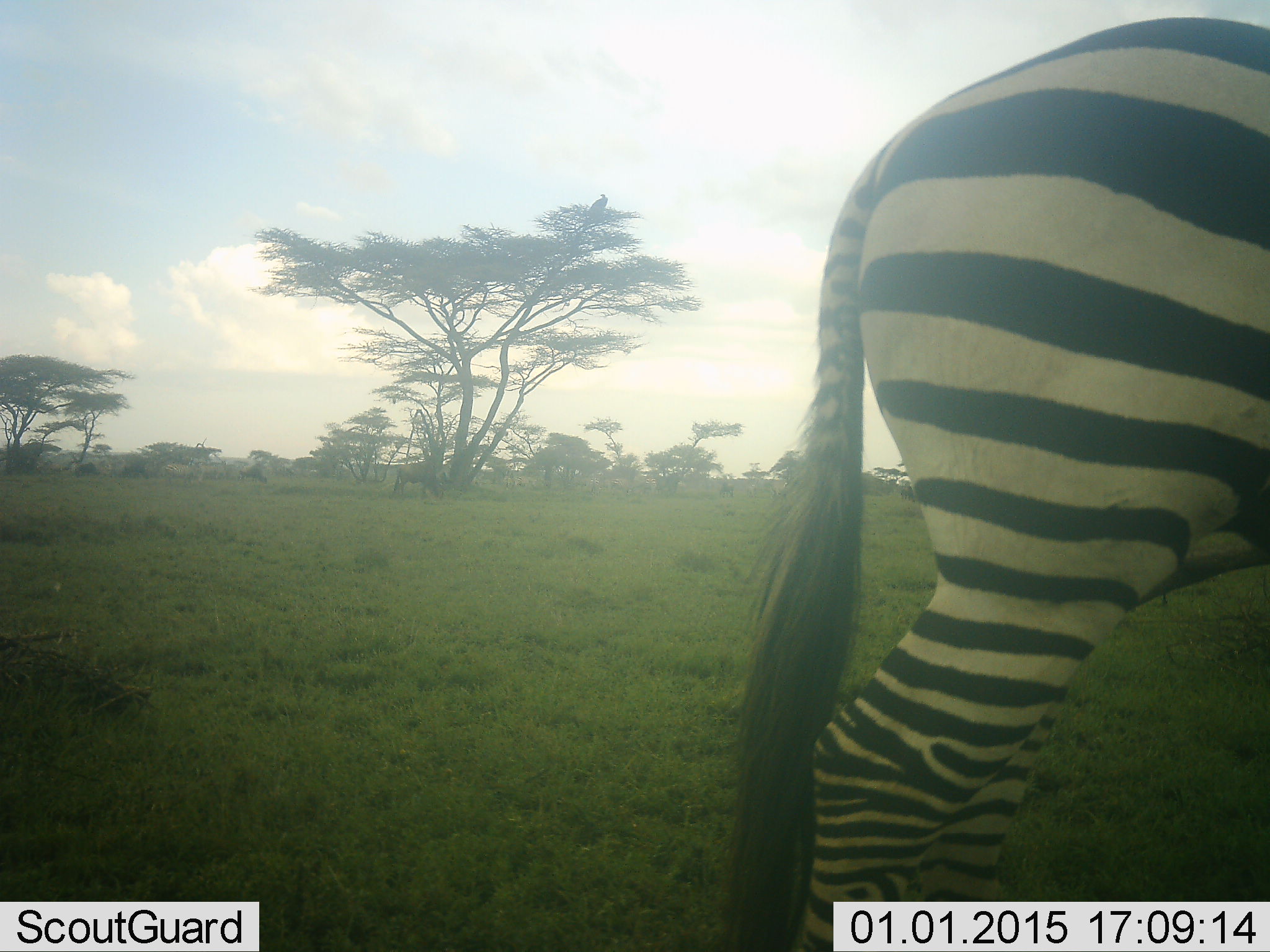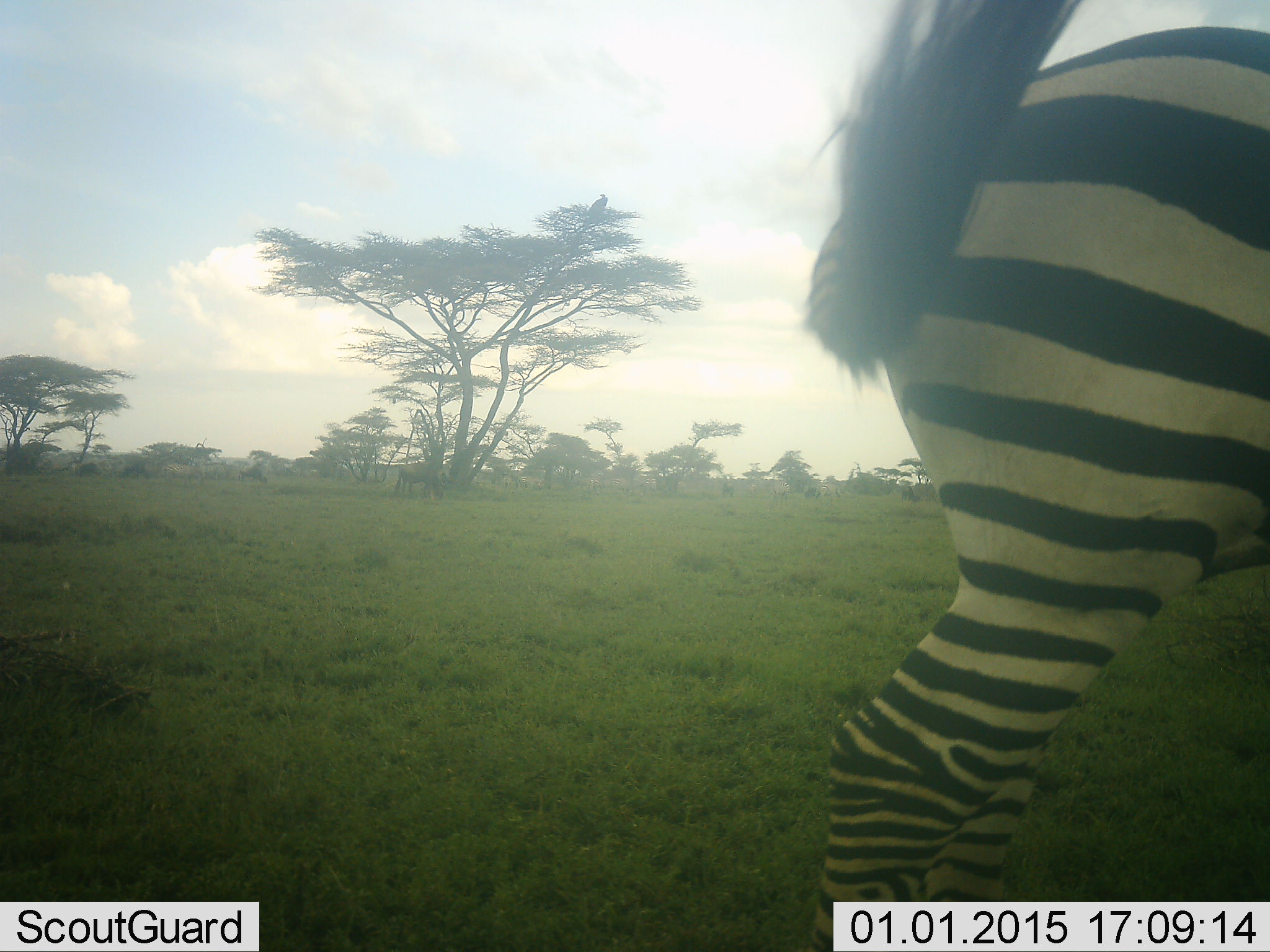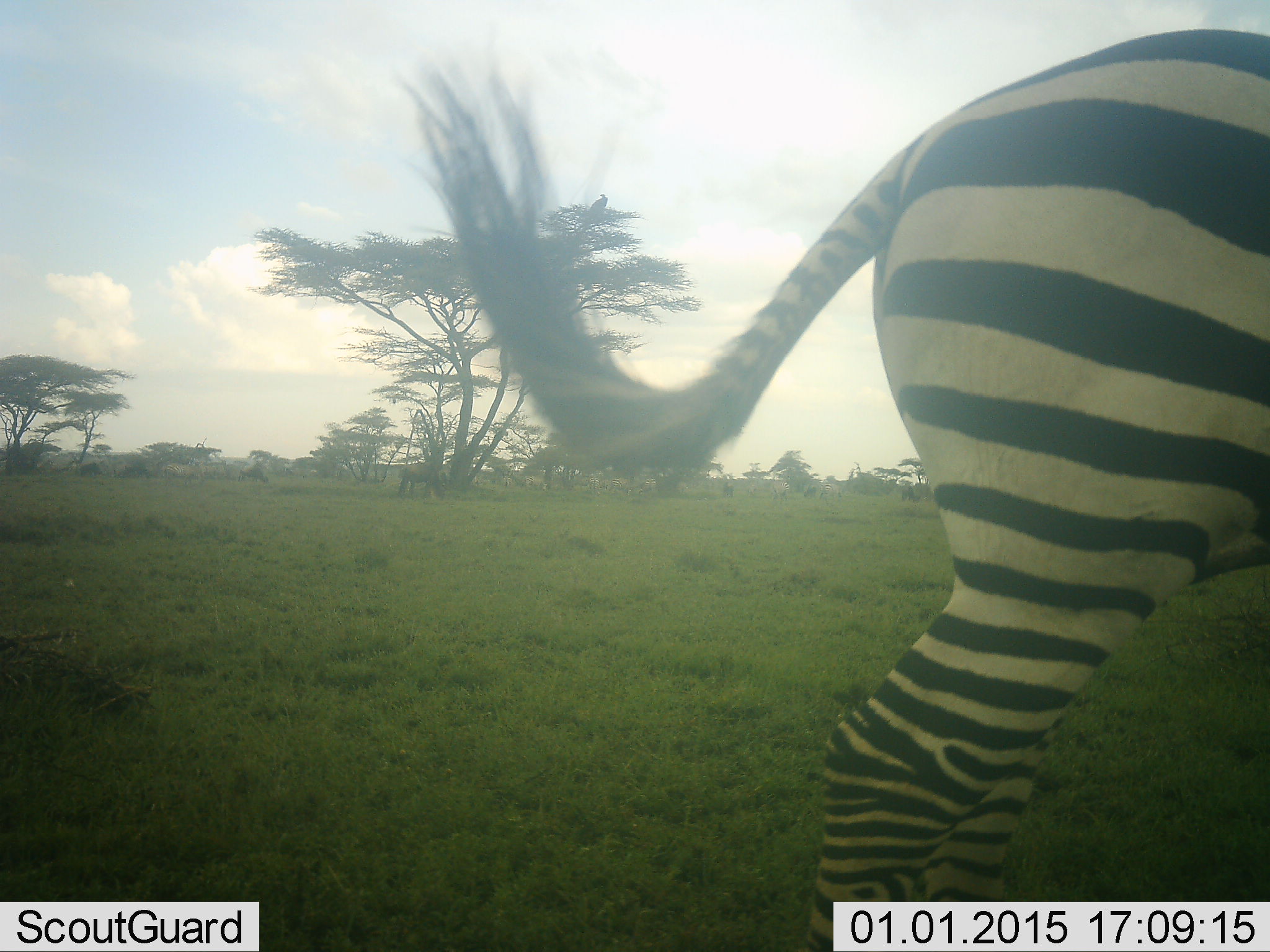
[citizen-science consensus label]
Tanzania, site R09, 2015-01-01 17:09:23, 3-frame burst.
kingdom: Animalia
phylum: Chordata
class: Mammalia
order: Perissodactyla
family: Equidae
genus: Equus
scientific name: Equus quagga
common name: plains zebra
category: zebra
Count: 1.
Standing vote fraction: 100%.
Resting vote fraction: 0%.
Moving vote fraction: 0%.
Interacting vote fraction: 0%.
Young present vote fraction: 0%.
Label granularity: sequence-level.